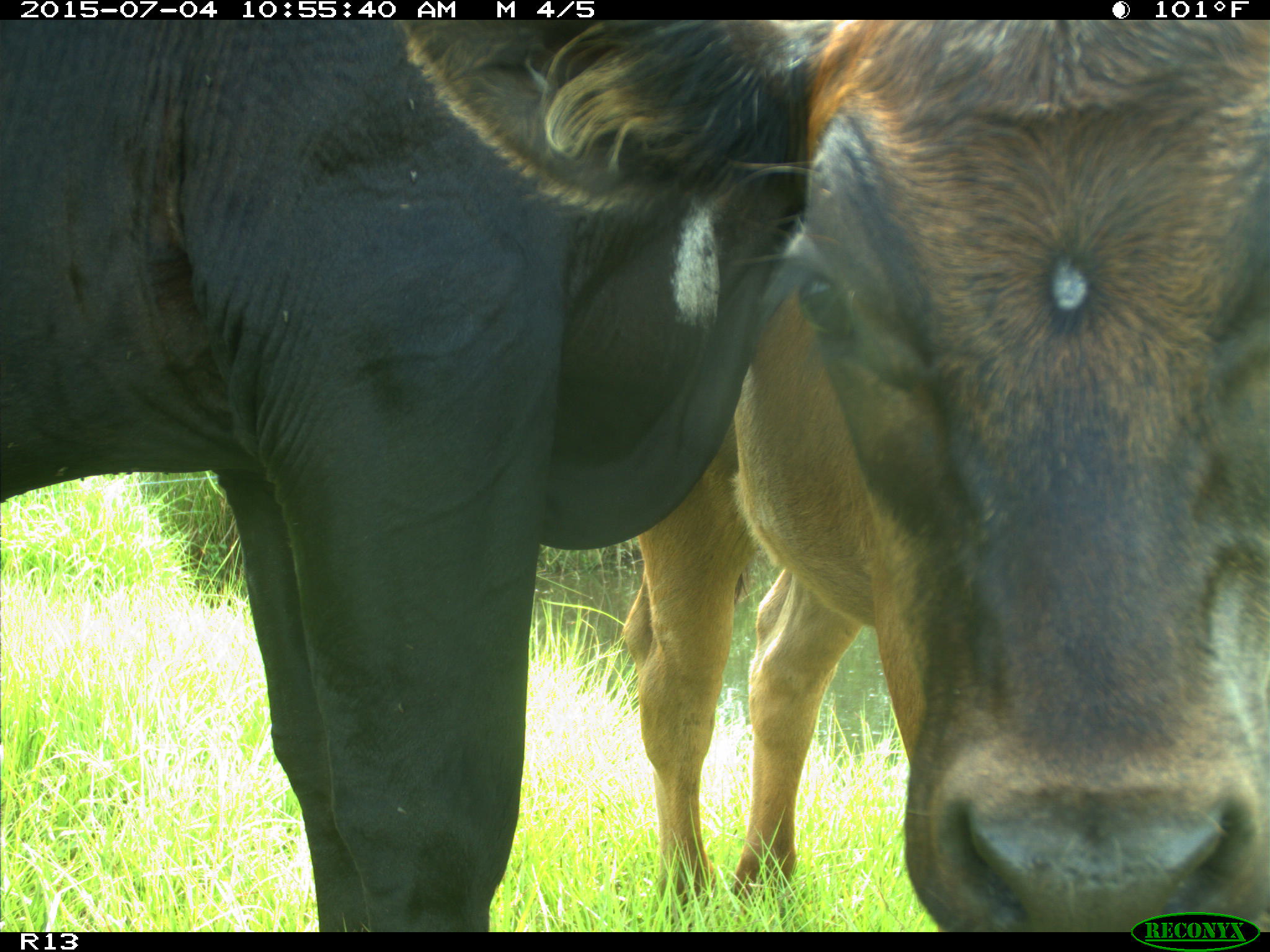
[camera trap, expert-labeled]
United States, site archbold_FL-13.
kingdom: Animalia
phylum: Chordata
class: Mammalia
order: Artiodactyla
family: Bovidae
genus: Bos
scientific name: Bos taurus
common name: domestic cow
Bos taurus (domestic cow).